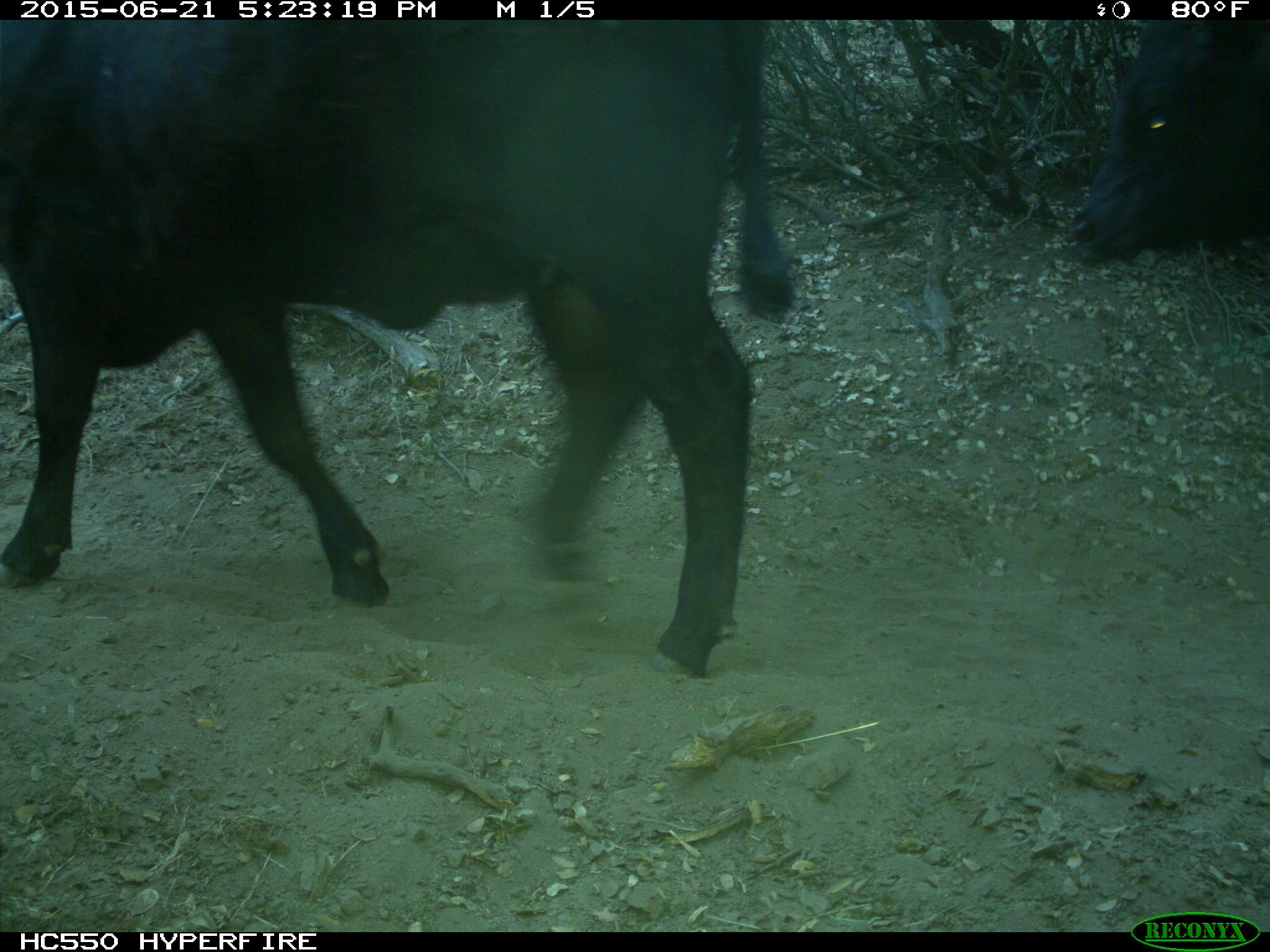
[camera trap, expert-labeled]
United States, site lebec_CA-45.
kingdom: Animalia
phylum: Chordata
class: Mammalia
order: Artiodactyla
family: Bovidae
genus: Bos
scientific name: Bos taurus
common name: domestic cow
Bos taurus (domestic cow).